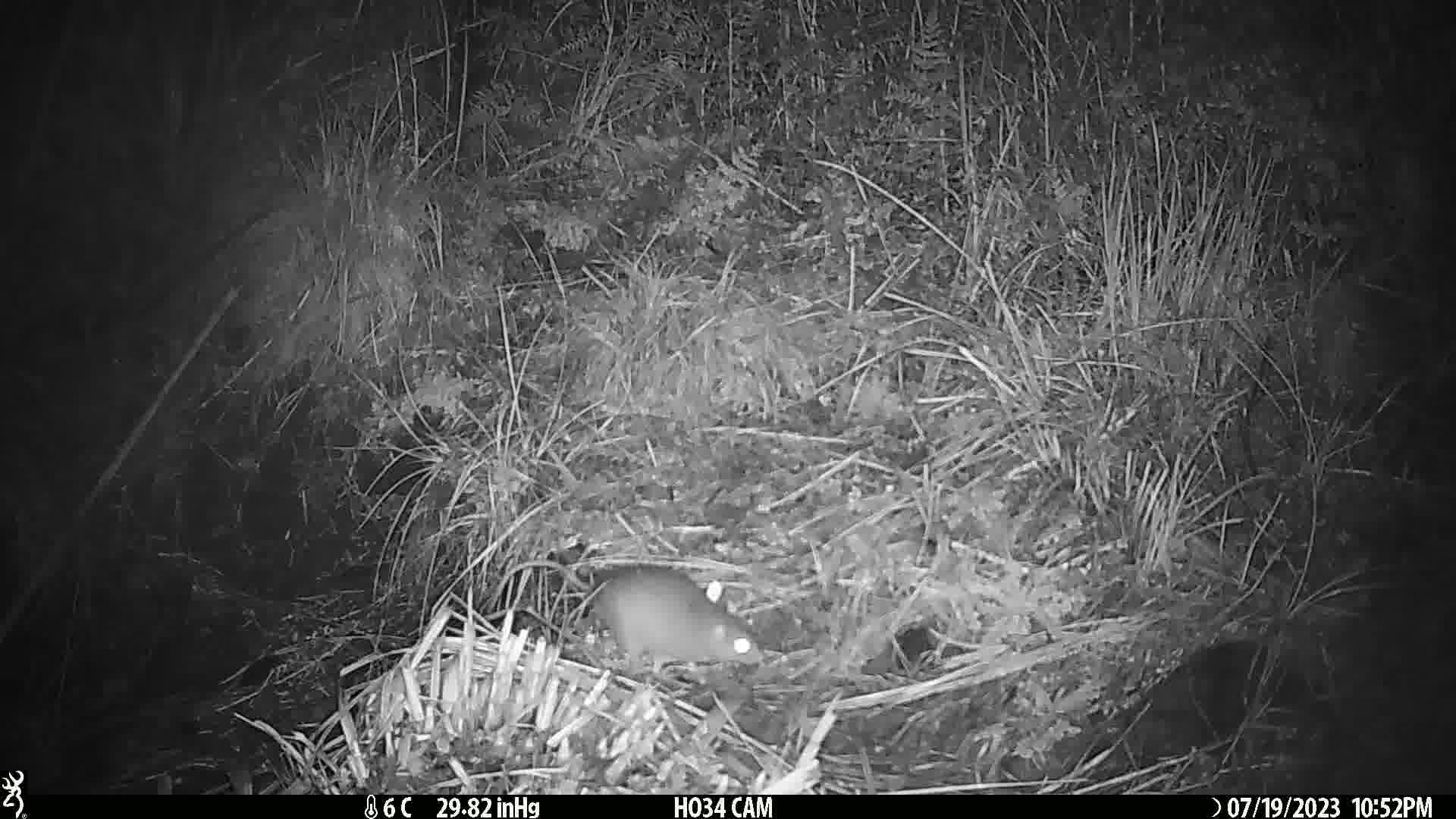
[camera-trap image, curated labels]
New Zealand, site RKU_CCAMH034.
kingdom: Animalia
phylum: Chordata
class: Mammalia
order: Rodentia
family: Muridae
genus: Rattus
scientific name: Rattus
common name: rat